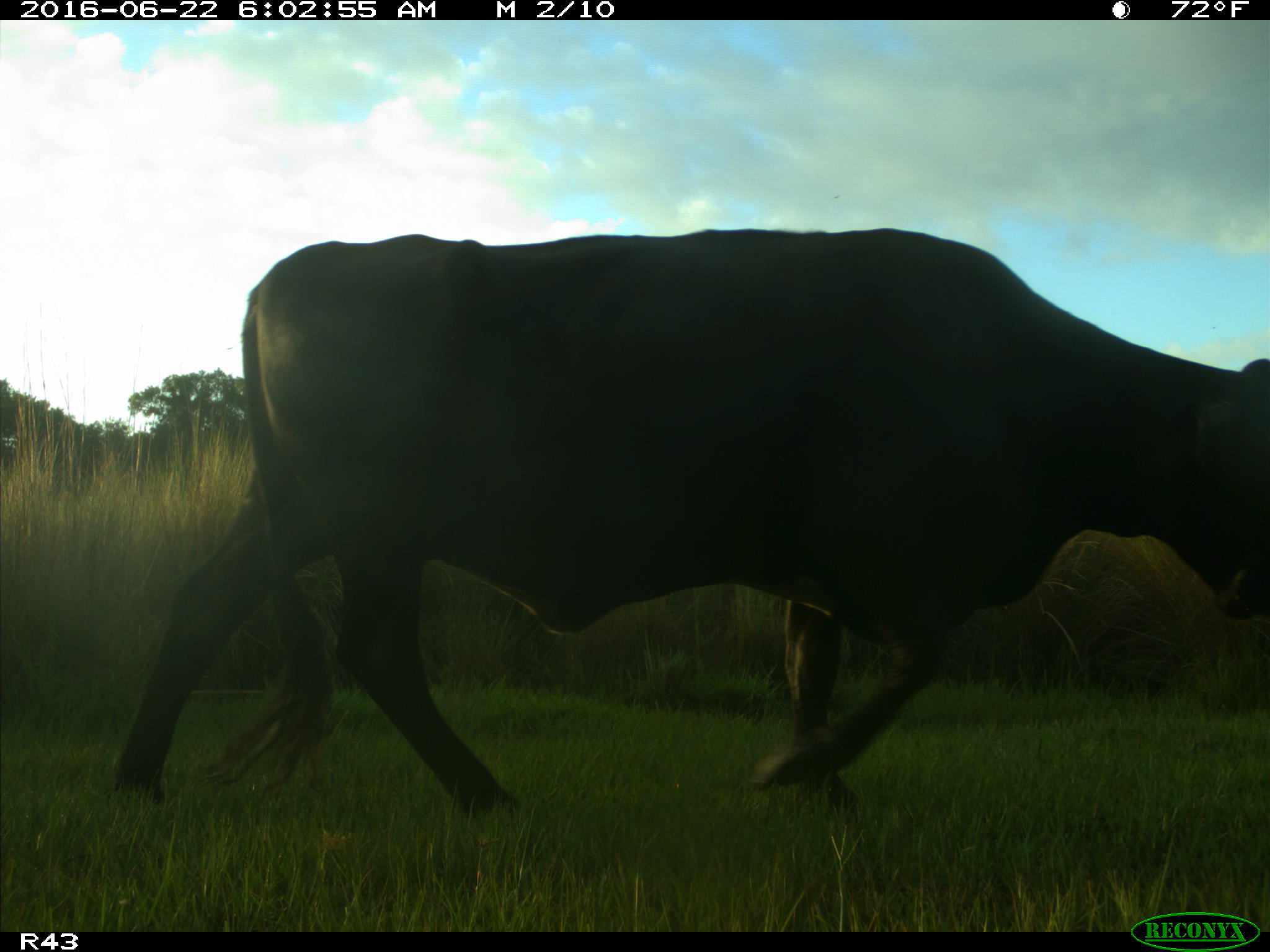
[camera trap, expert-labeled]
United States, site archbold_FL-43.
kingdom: Animalia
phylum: Chordata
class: Mammalia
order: Artiodactyla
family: Bovidae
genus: Bos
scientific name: Bos taurus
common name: domestic cow